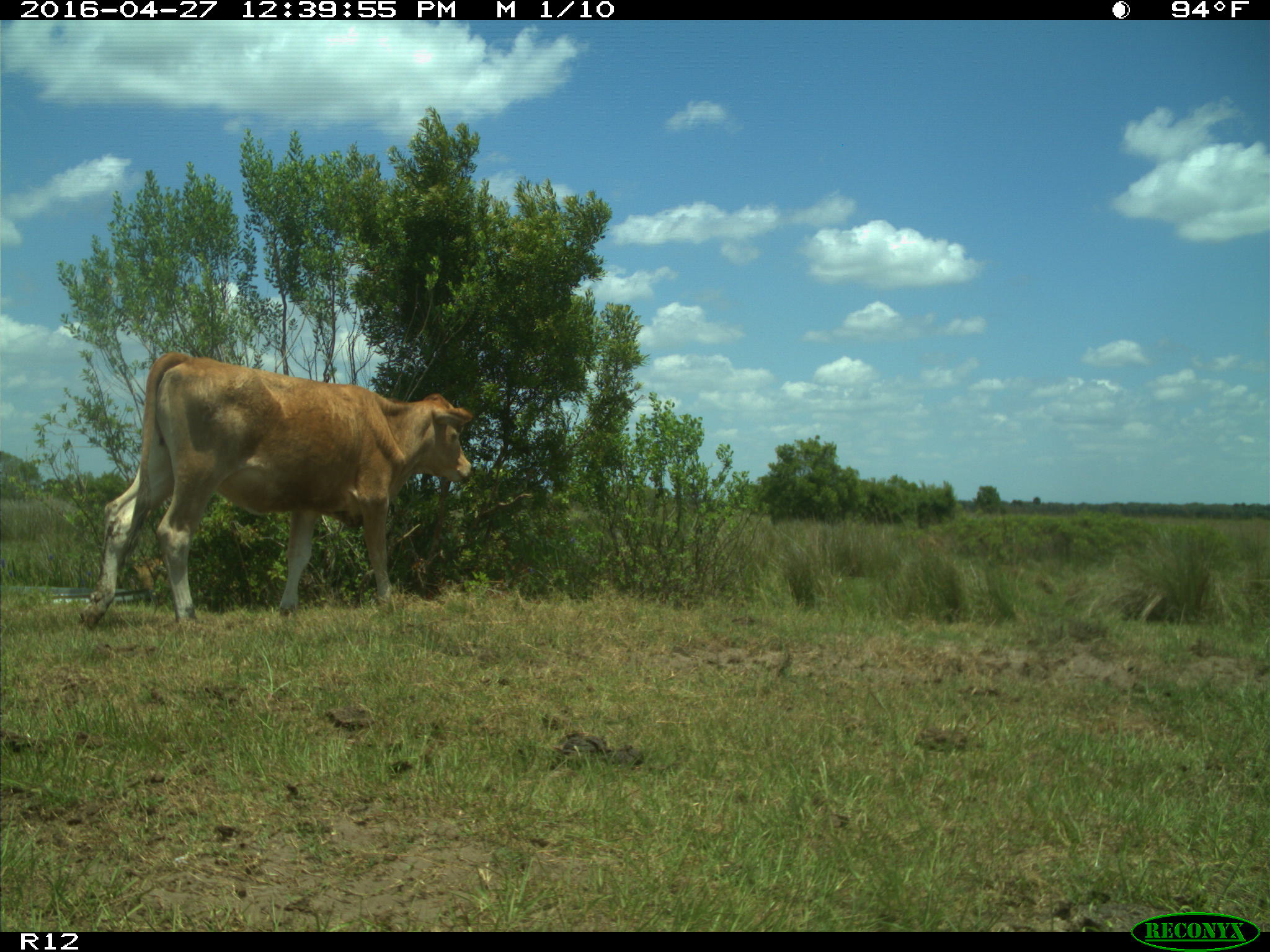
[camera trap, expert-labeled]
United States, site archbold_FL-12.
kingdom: Animalia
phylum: Chordata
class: Mammalia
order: Artiodactyla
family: Bovidae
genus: Bos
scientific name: Bos taurus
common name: domestic cow